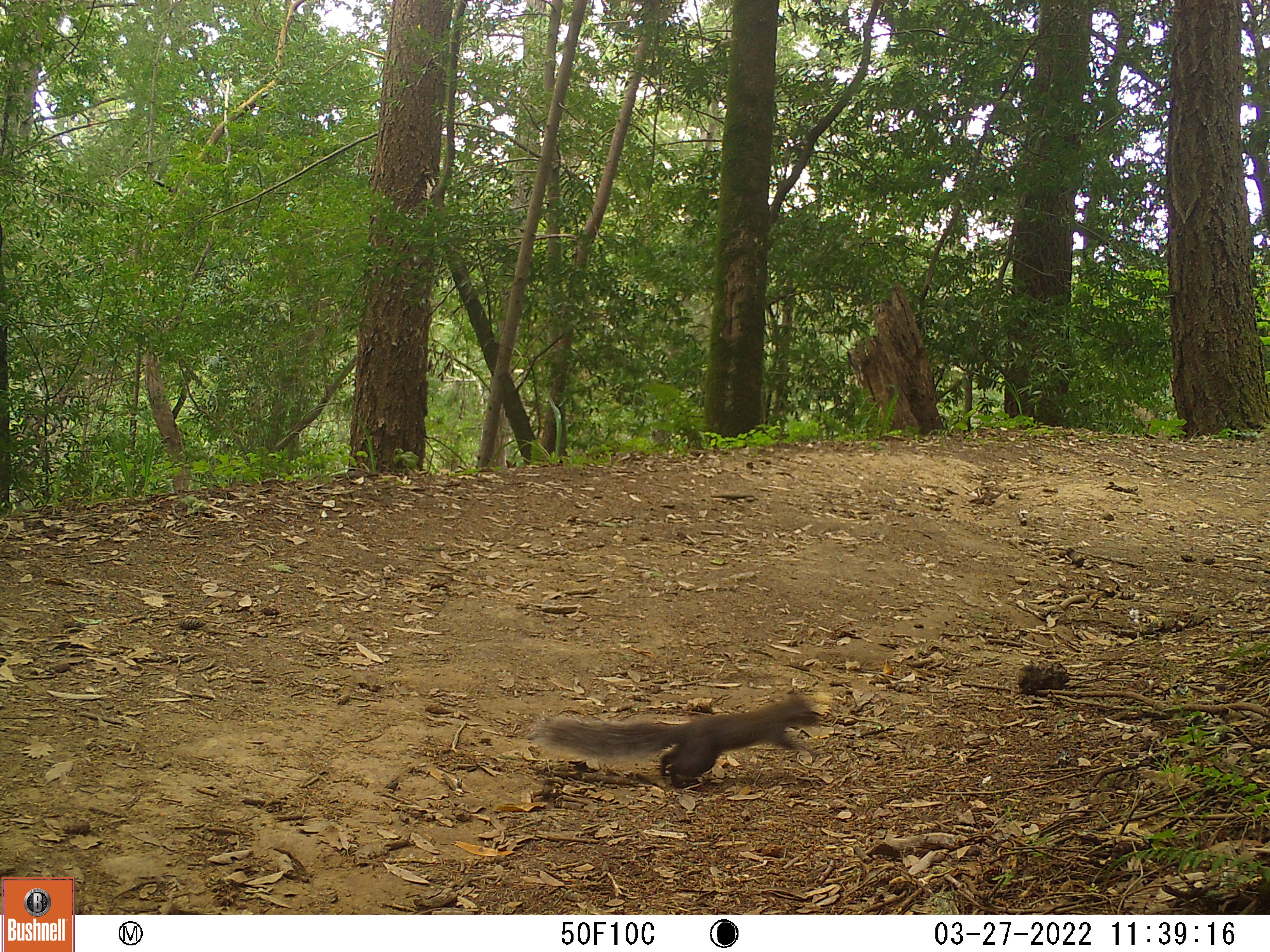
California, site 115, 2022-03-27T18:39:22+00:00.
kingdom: Animalia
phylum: Chordata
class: Mammalia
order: Rodentia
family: Sciuridae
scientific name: Sciuridae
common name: squirrel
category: unknown squirrel